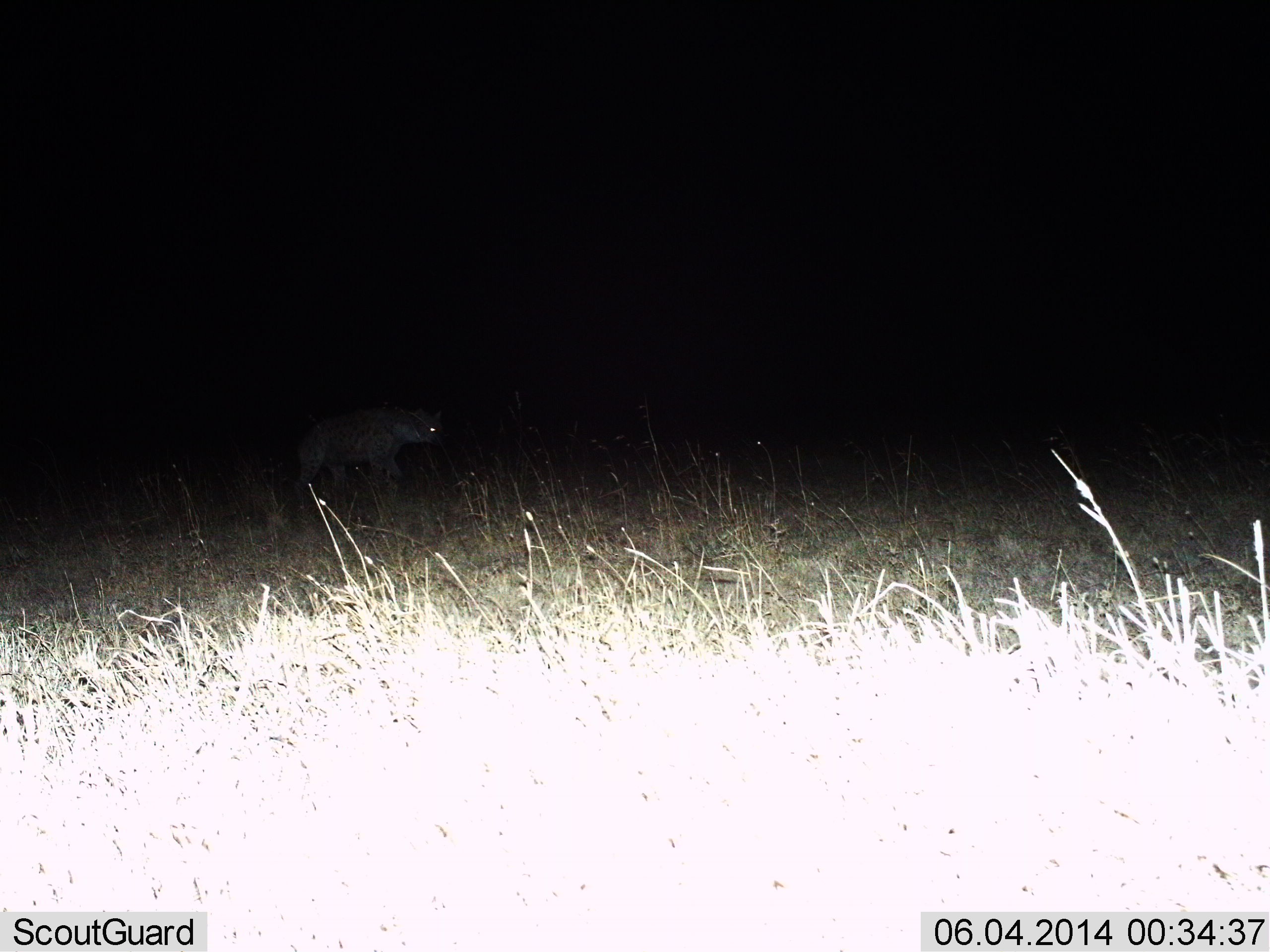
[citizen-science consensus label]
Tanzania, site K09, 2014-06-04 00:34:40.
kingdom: Animalia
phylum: Chordata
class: Mammalia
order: Carnivora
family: Hyaenidae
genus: Crocuta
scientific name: Crocuta crocuta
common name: spotted hyena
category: hyenaspotted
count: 1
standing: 30%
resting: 0%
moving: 70%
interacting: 0%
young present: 0%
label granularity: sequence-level